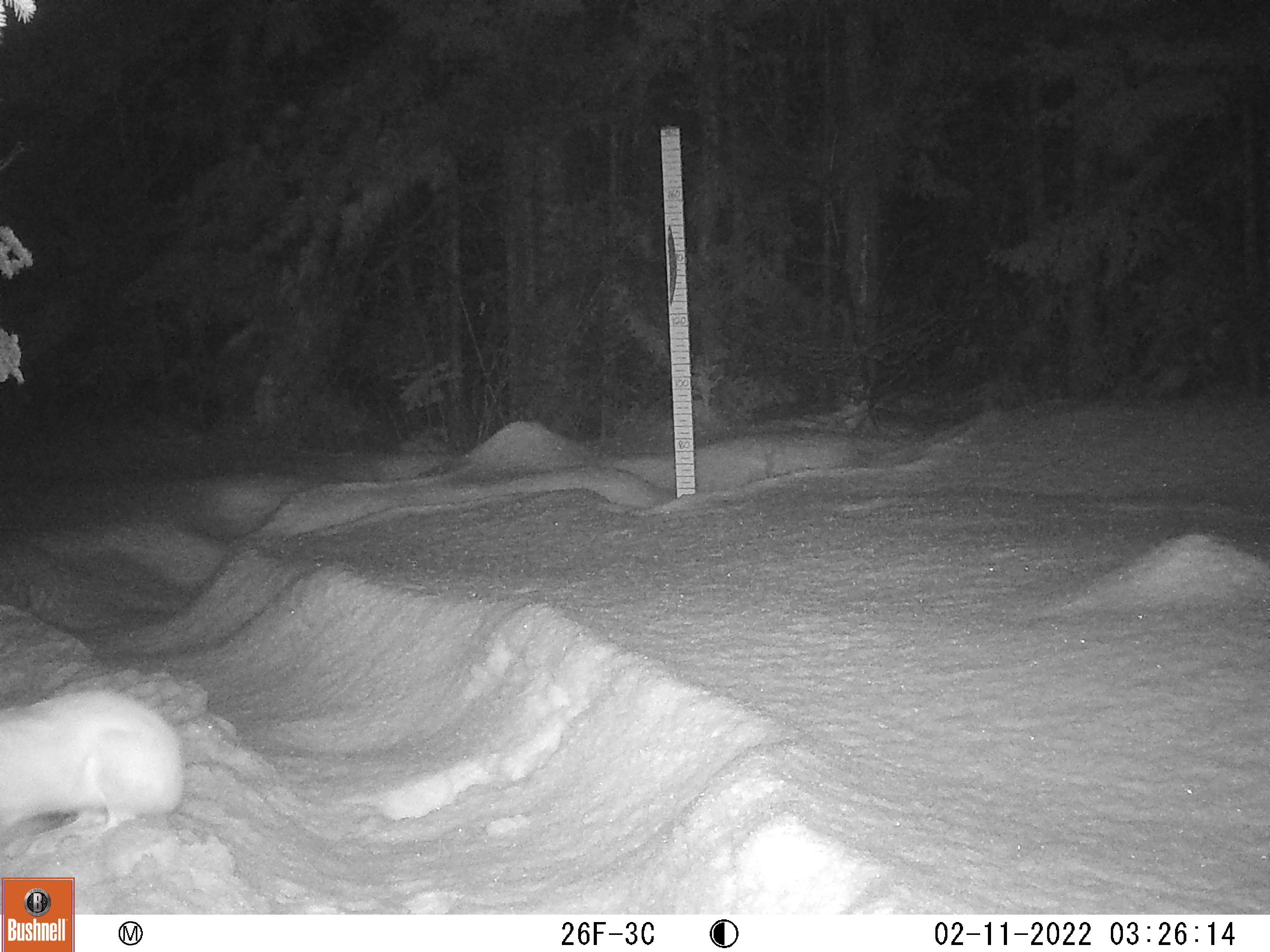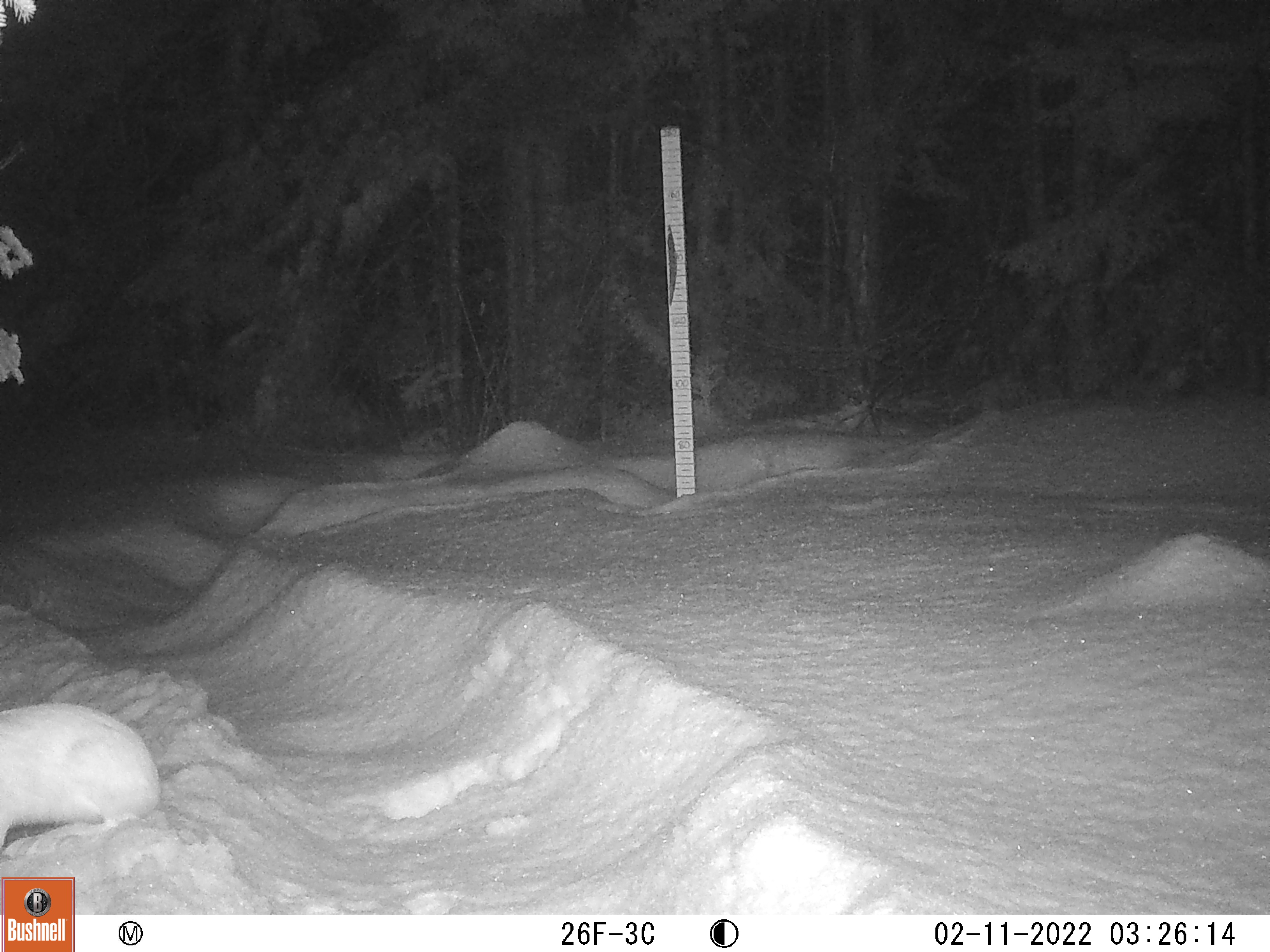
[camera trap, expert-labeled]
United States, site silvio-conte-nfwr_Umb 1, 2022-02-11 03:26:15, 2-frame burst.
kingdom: Animalia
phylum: Chordata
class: Mammalia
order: Lagomorpha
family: Leporidae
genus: Lepus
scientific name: Lepus americanus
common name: snowshoe hare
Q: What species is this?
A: Snowshoe hare (Lepus americanus).